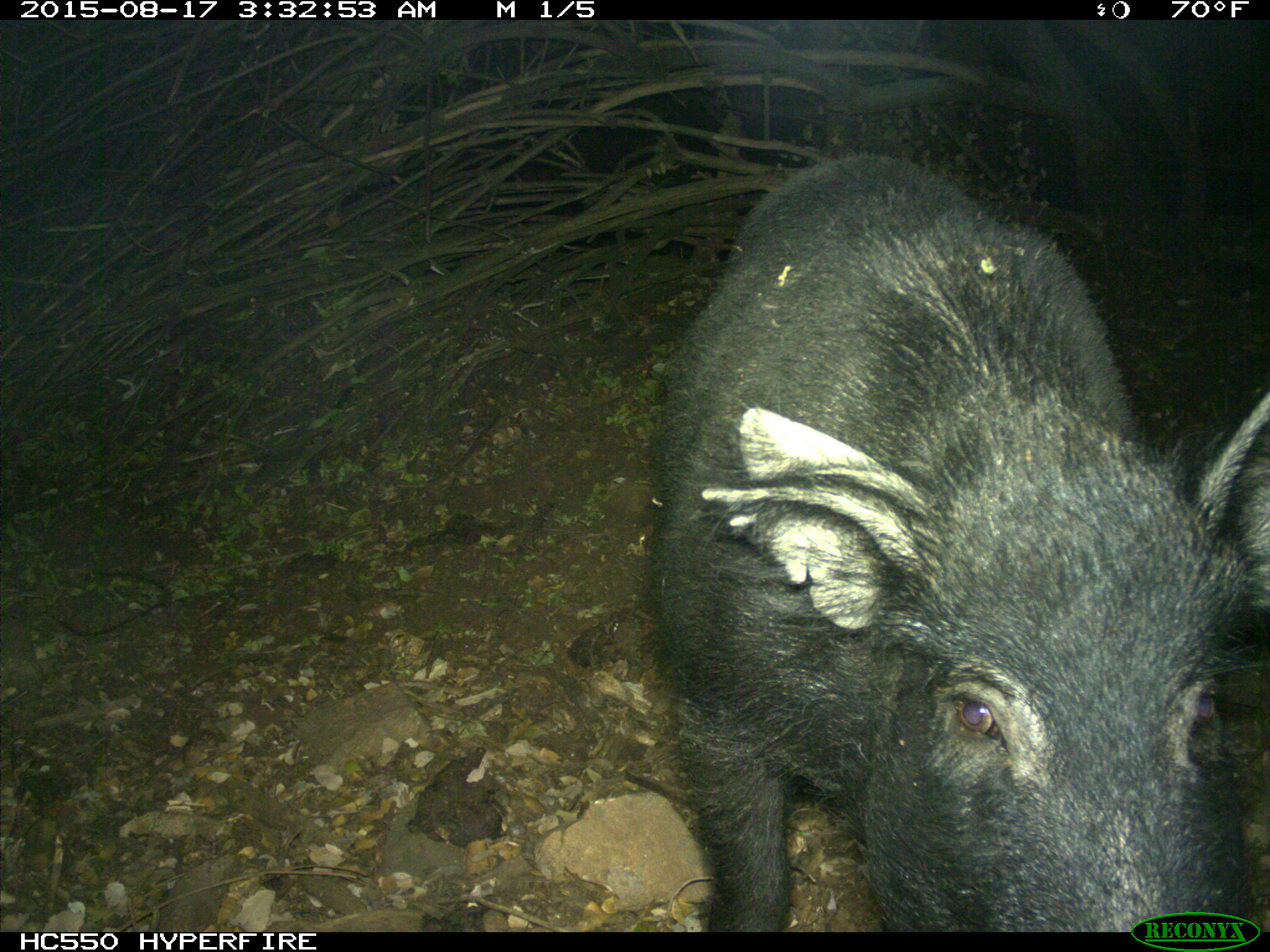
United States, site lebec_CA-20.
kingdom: Animalia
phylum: Chordata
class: Mammalia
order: Artiodactyla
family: Suidae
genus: Sus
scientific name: Sus scrofa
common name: wild boar